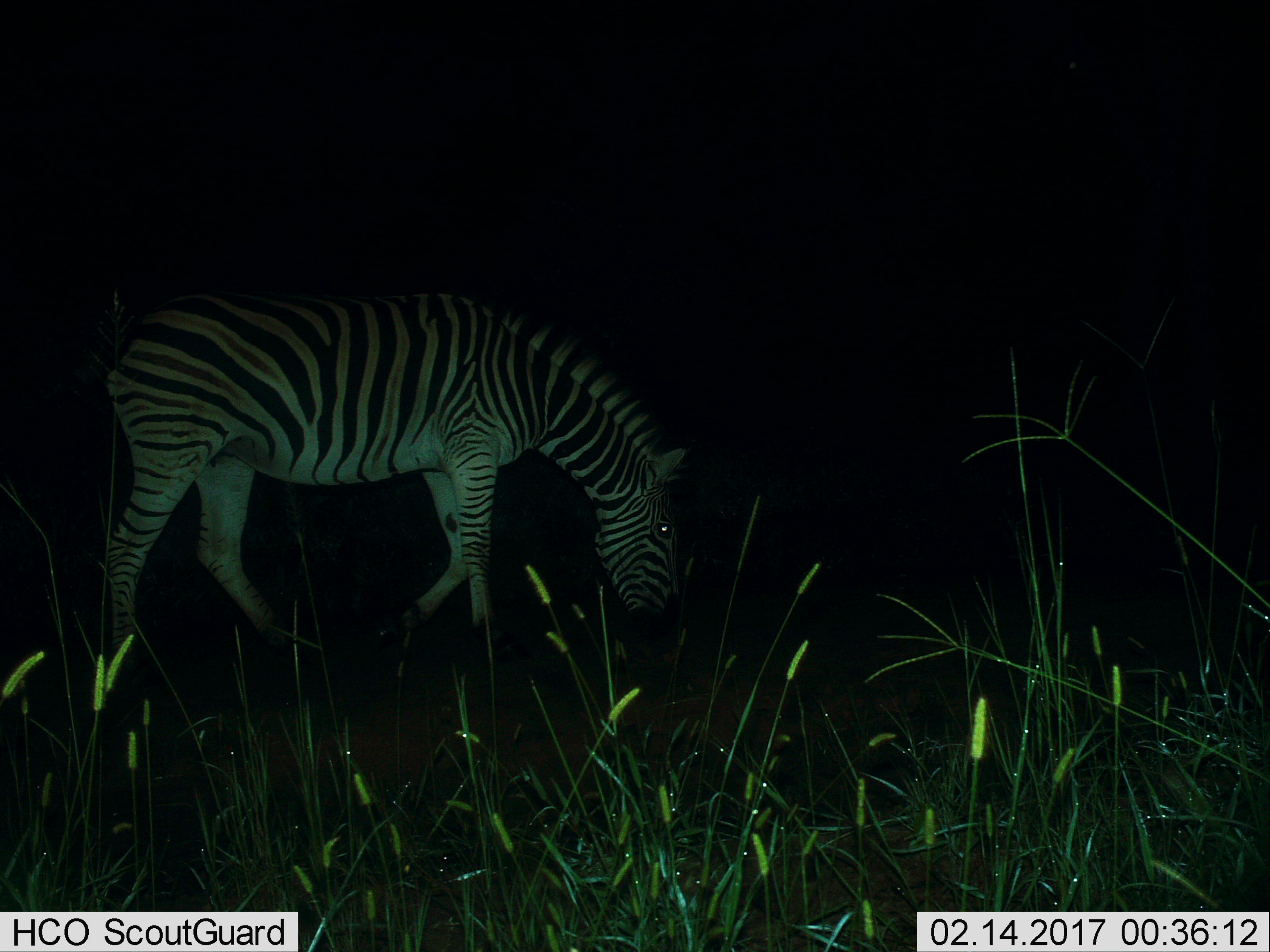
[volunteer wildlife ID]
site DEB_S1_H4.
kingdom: Animalia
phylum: Chordata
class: Mammalia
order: Perissodactyla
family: Equidae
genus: Equus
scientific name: Equus quagga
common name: plains zebra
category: zebraplains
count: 1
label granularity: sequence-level